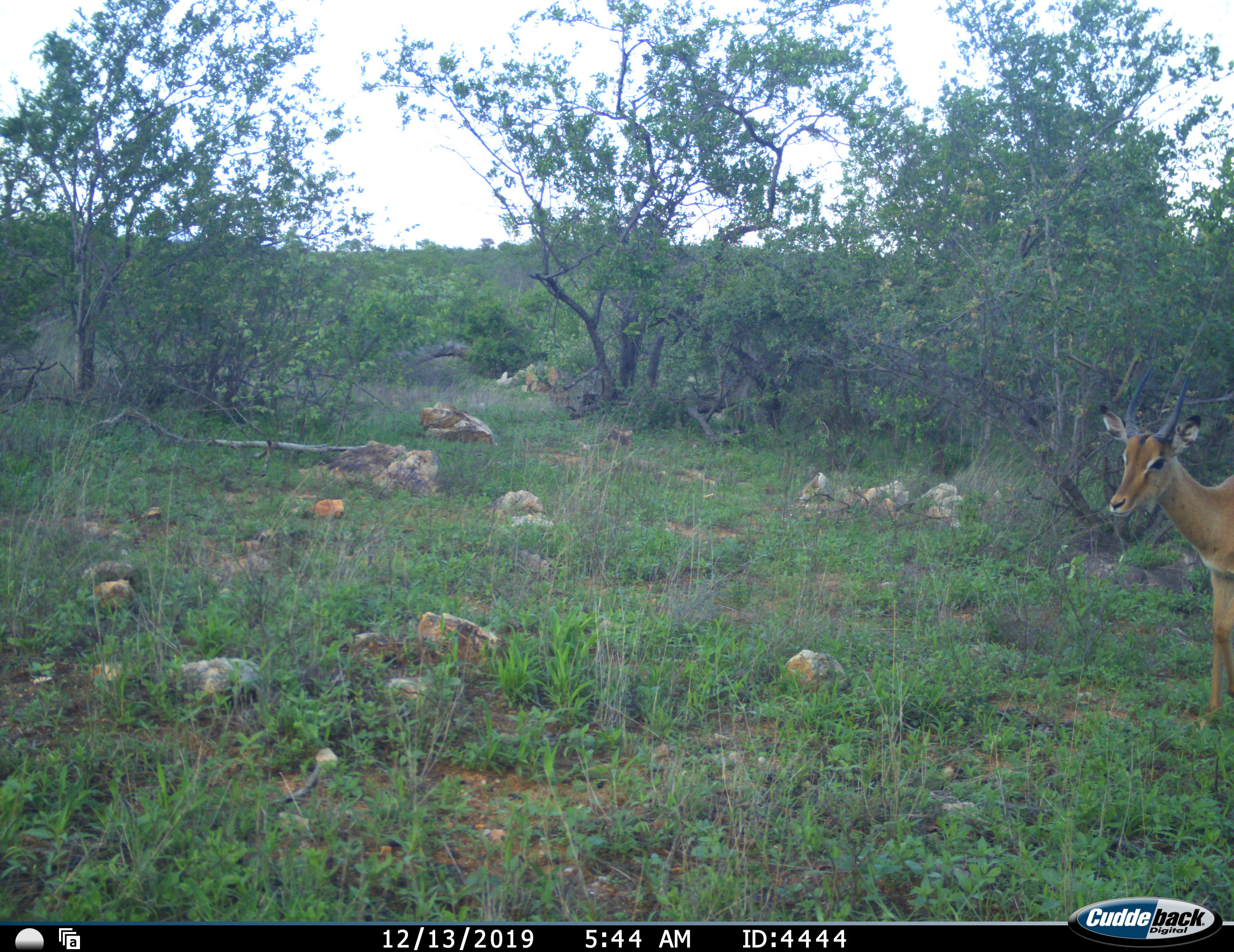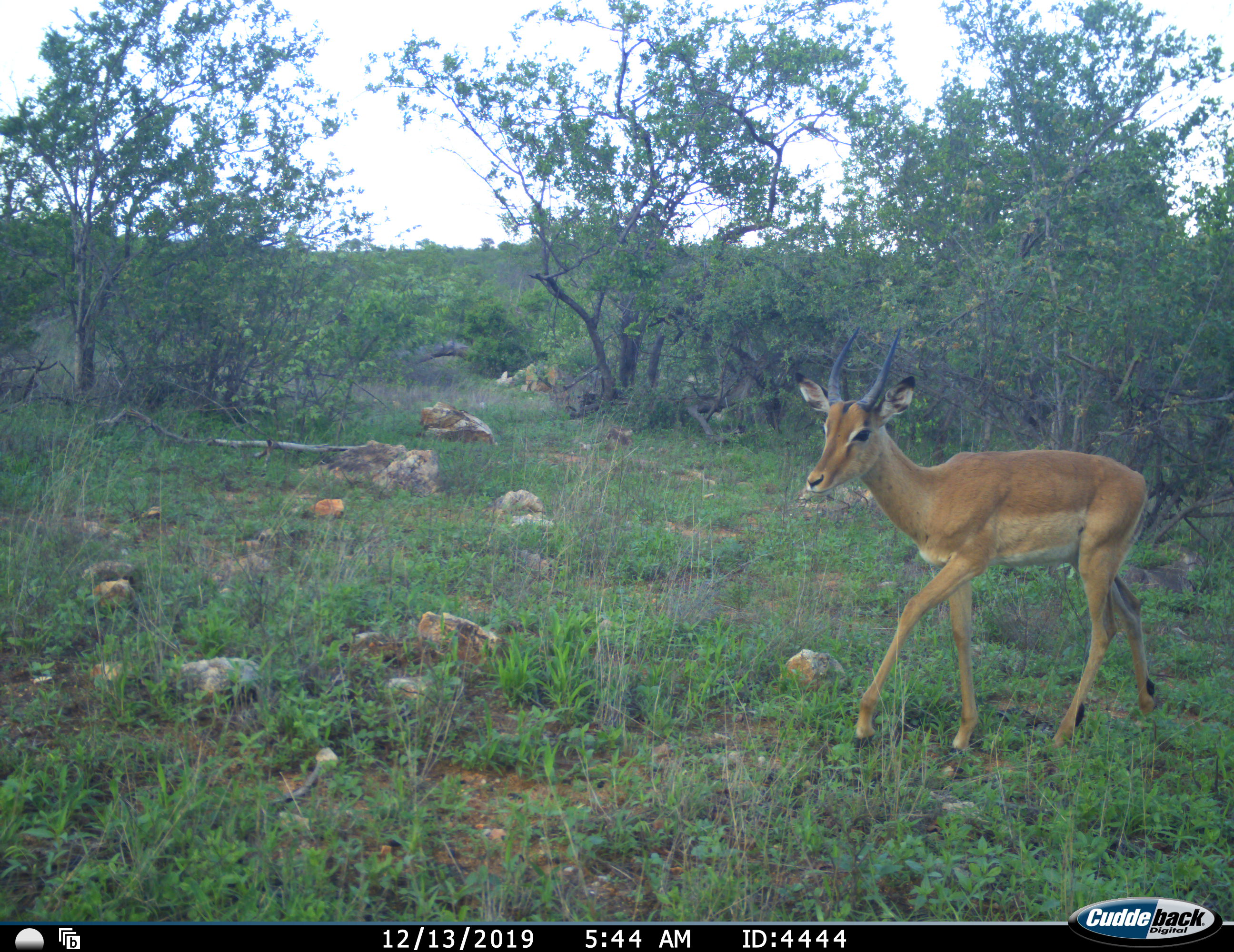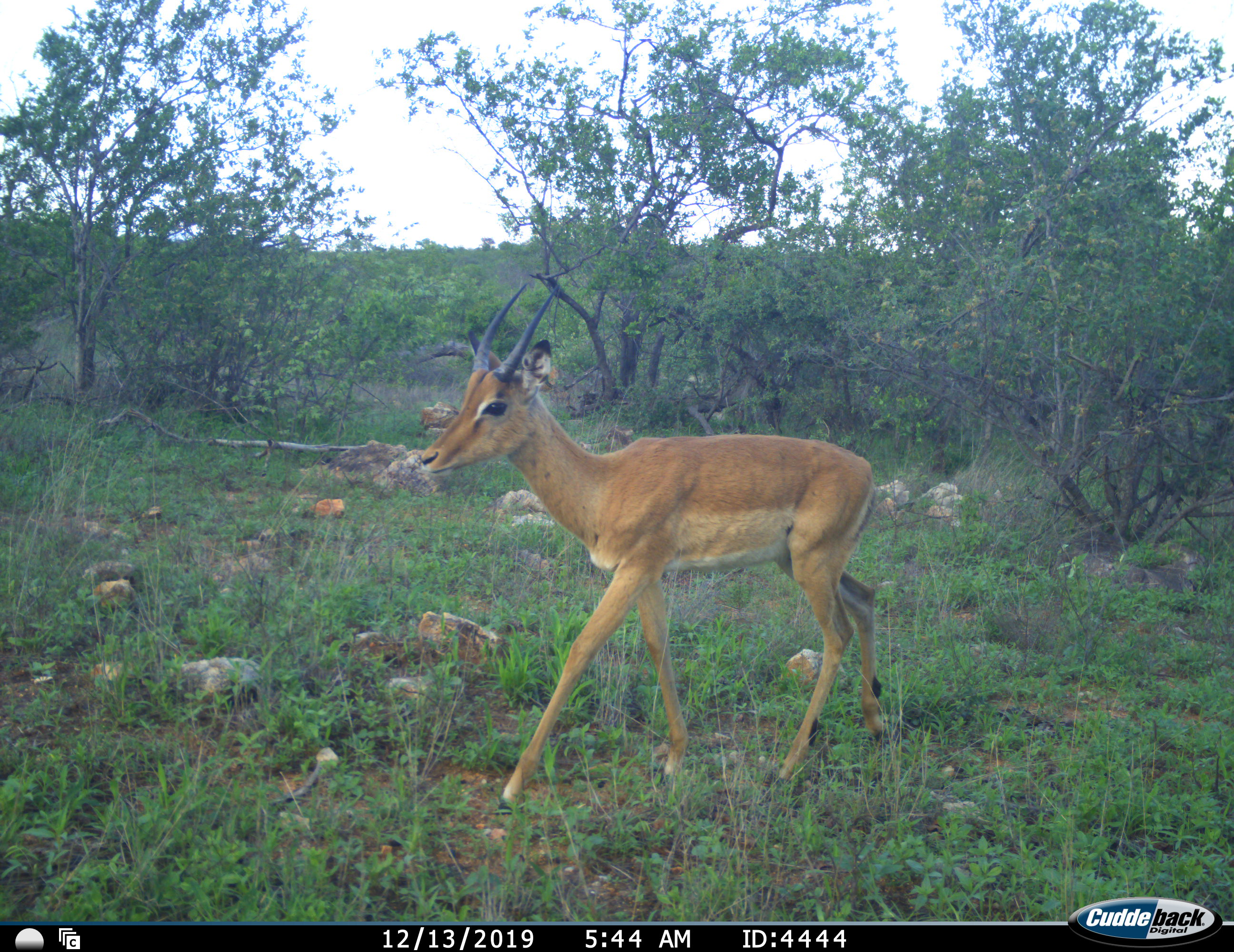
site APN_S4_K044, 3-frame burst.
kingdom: Animalia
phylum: Chordata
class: Mammalia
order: Artiodactyla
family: Bovidae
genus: Aepyceros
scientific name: Aepyceros melampus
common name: impala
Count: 1.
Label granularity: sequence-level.